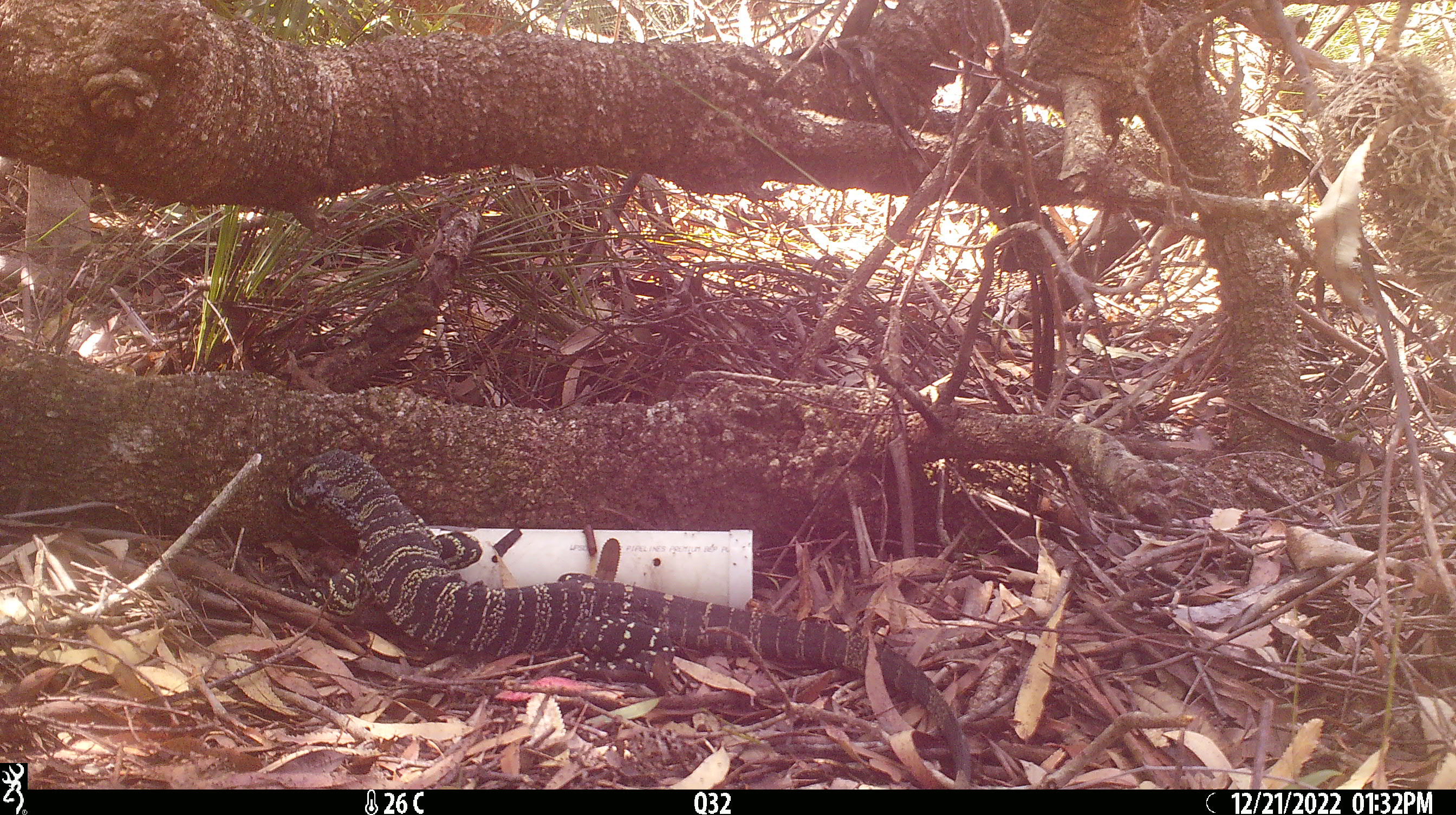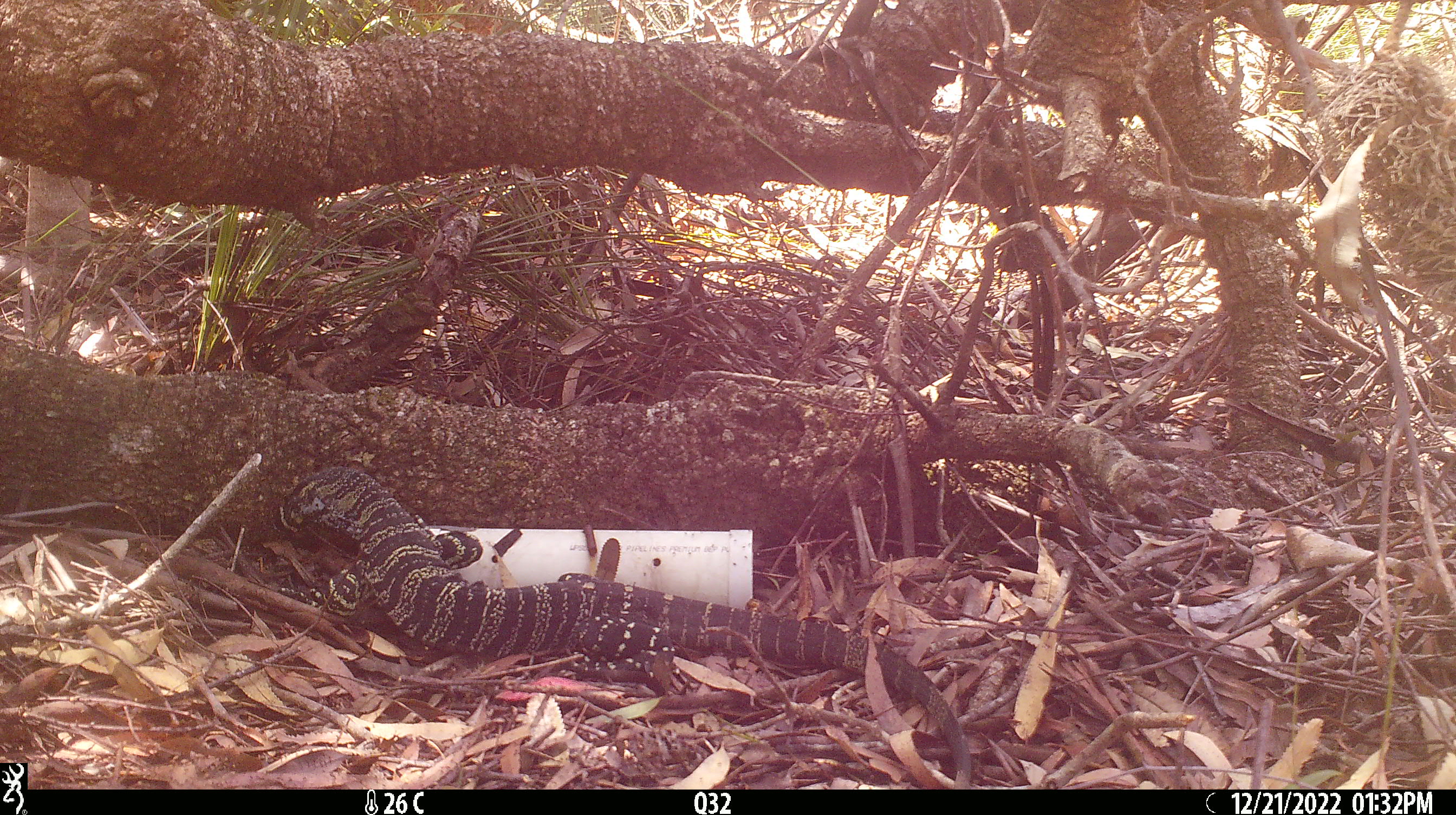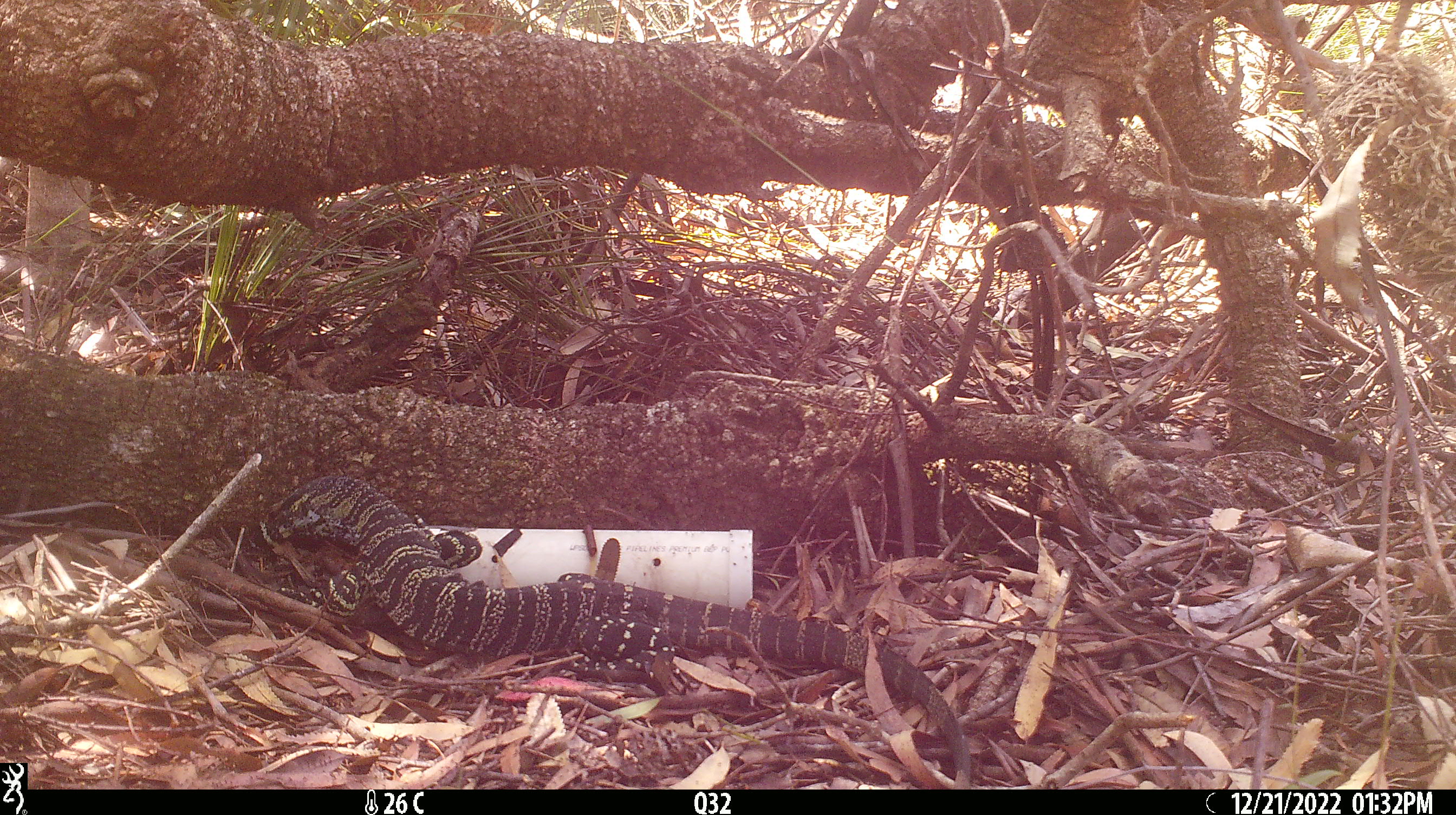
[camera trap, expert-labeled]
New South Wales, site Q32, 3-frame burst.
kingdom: Animalia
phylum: Chordata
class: Reptilia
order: Squamata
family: Varanidae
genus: Varanus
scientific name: Varanus varius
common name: lace monitor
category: goanna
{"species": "goanna (lace monitor) (Varanus varius)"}